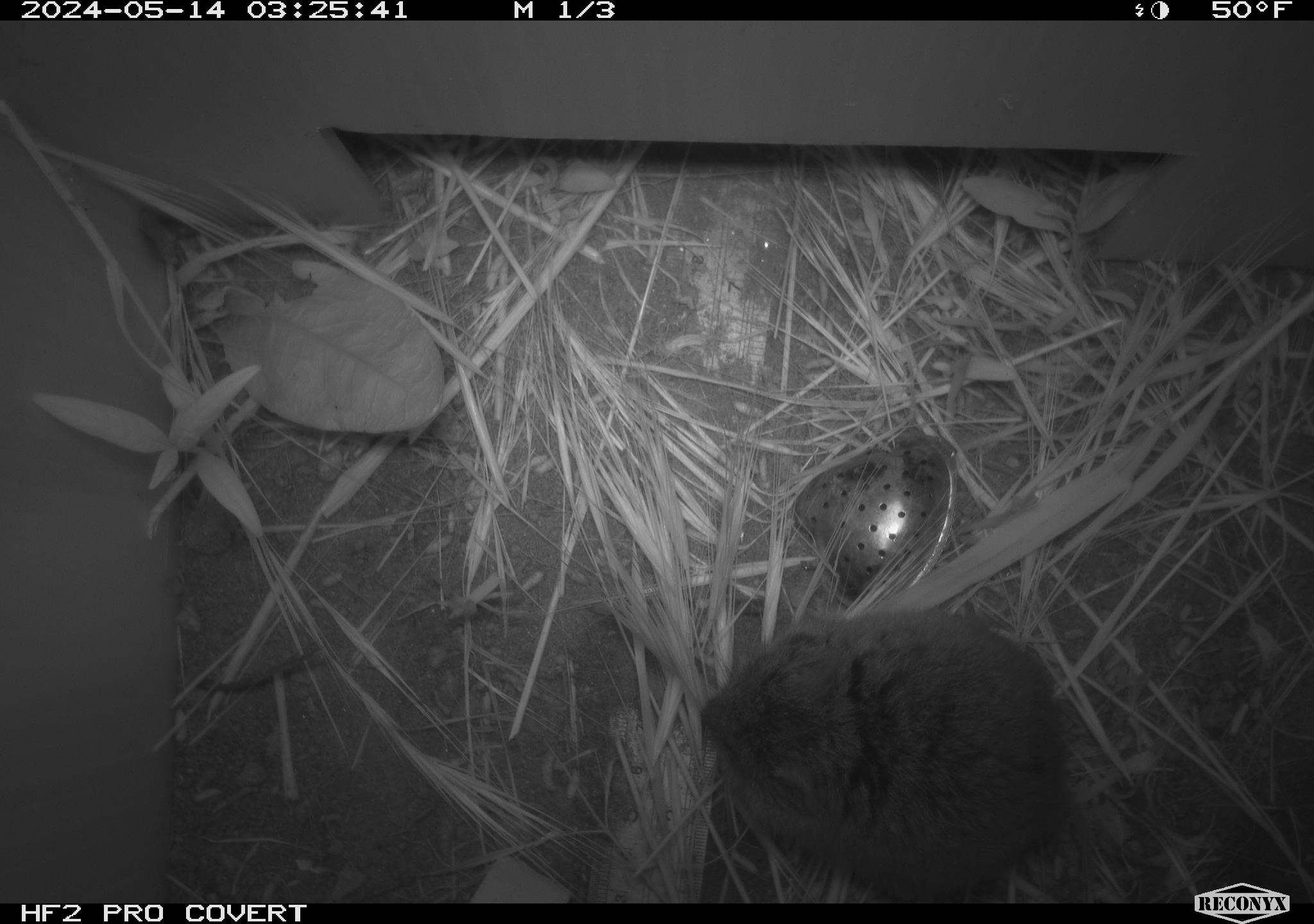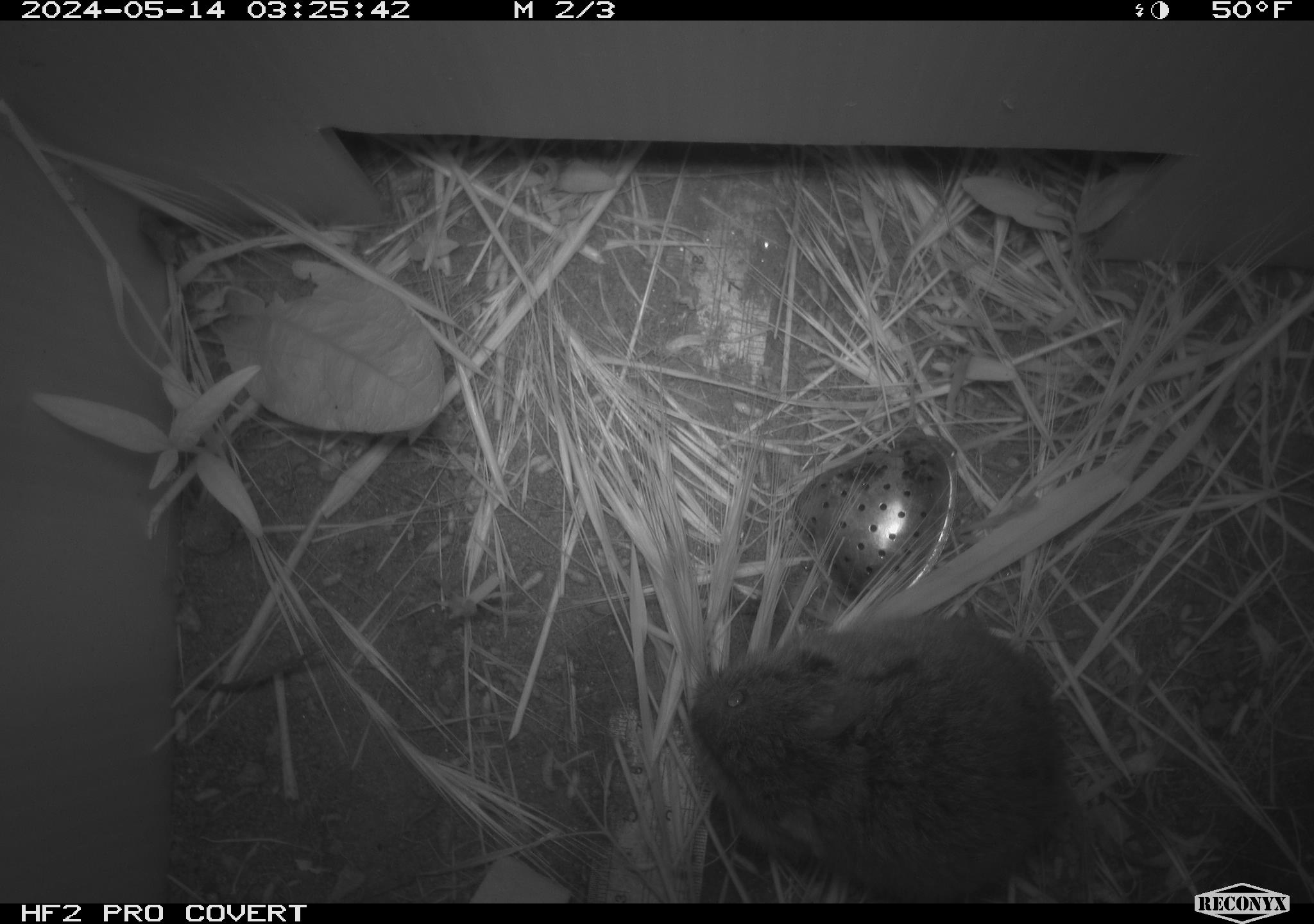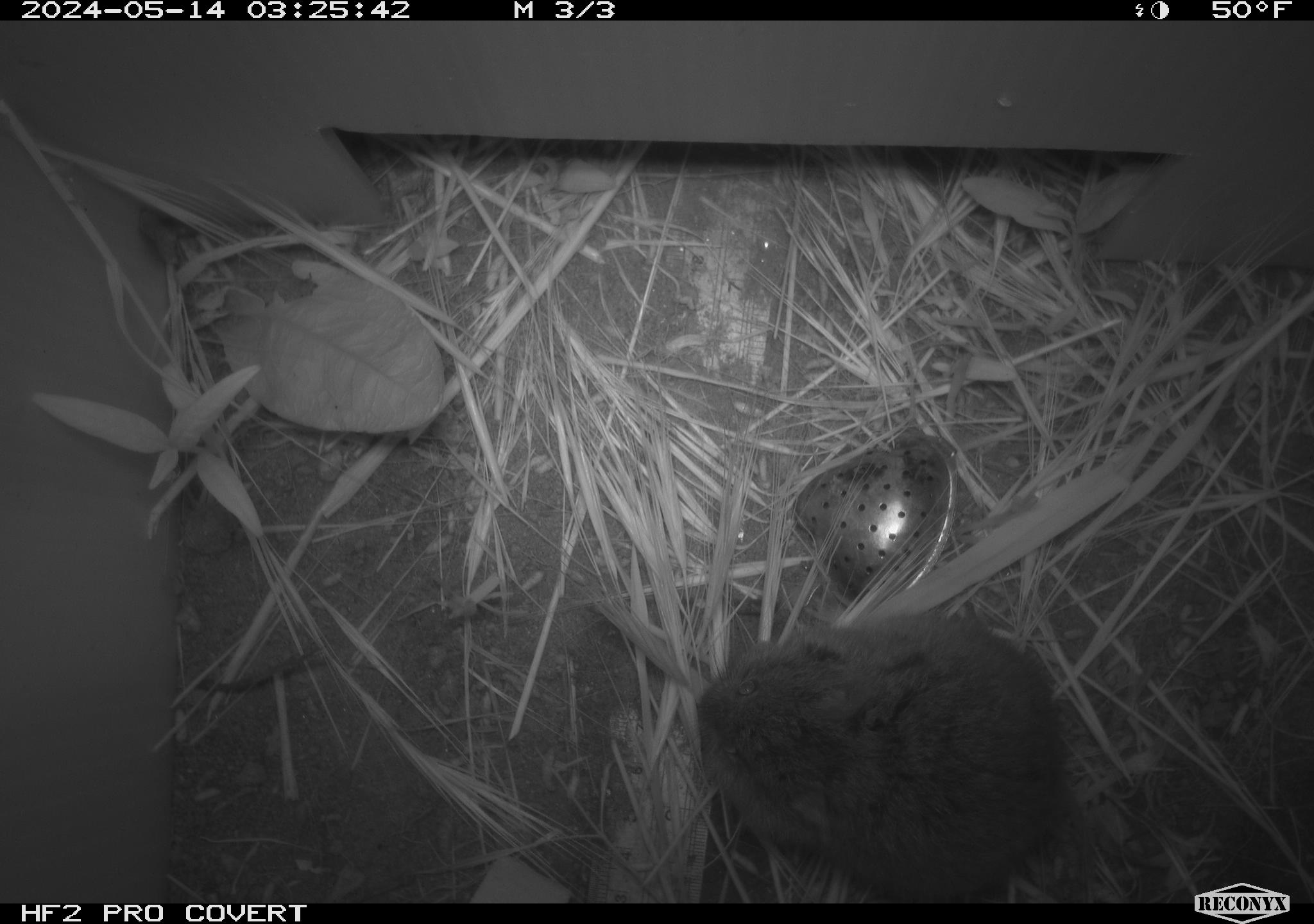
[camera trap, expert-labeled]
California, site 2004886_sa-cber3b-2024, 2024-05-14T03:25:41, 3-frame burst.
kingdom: Animalia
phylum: Chordata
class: Mammalia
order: Rodentia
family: Cricetidae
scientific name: Arvicolinae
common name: voles, lemmings, and muskrats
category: arvicolinae subfamily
Arvicolinae subfamily (voles, lemmings, and muskrats) (Arvicolinae).